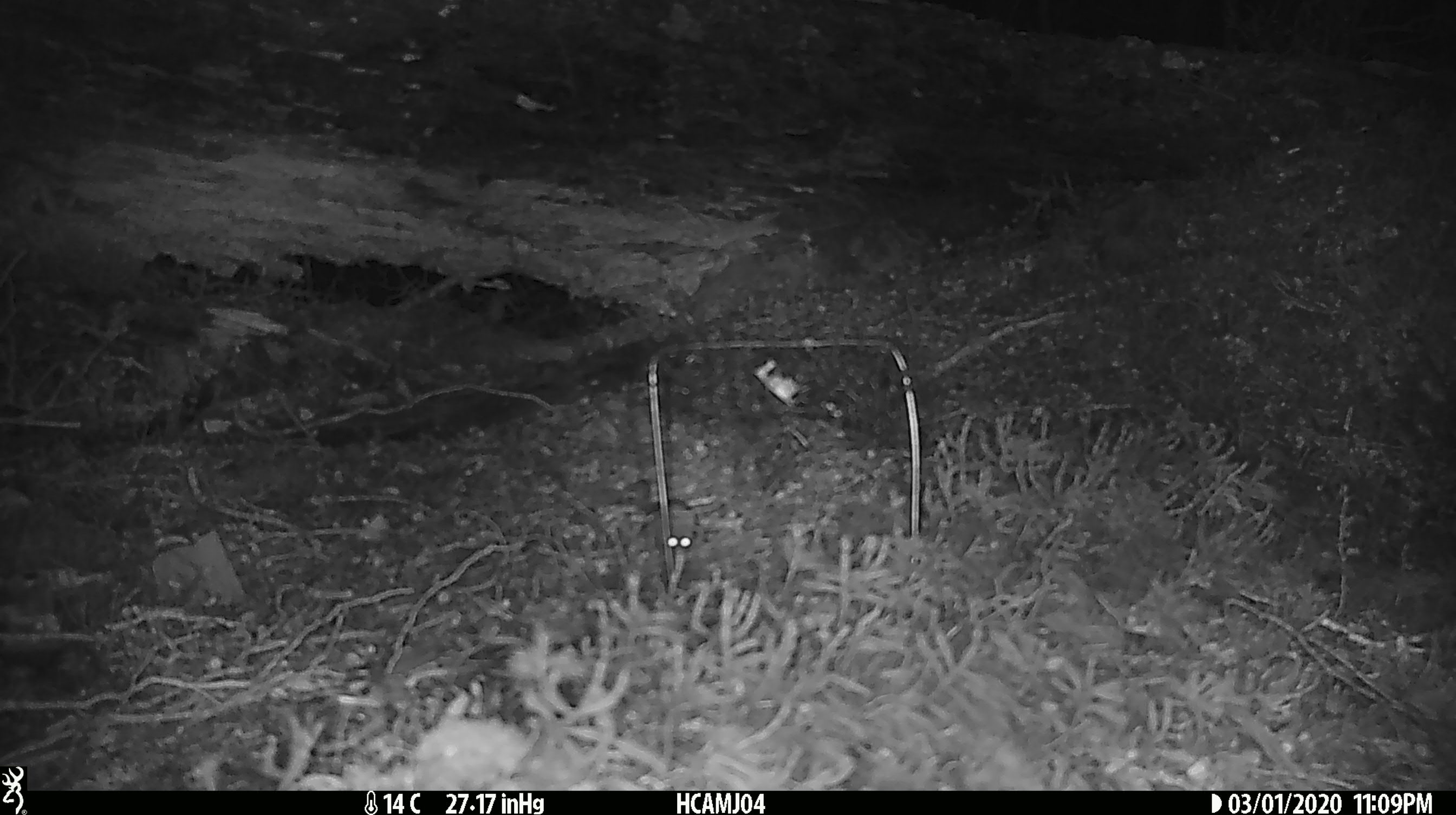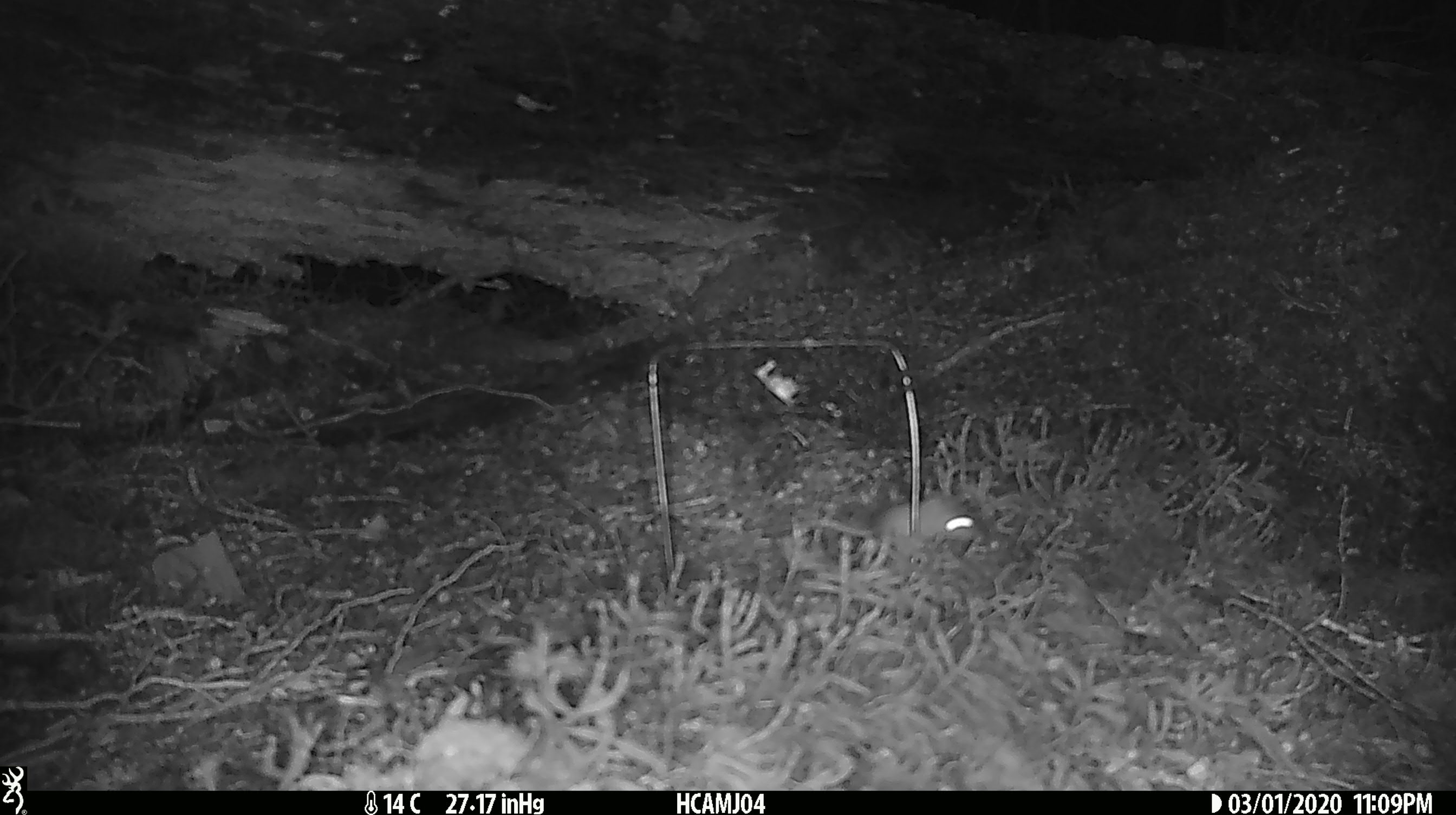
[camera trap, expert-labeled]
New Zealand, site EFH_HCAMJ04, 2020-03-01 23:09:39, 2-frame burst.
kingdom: Animalia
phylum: Chordata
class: Mammalia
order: Rodentia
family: Muridae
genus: Mus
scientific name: Mus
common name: mouse